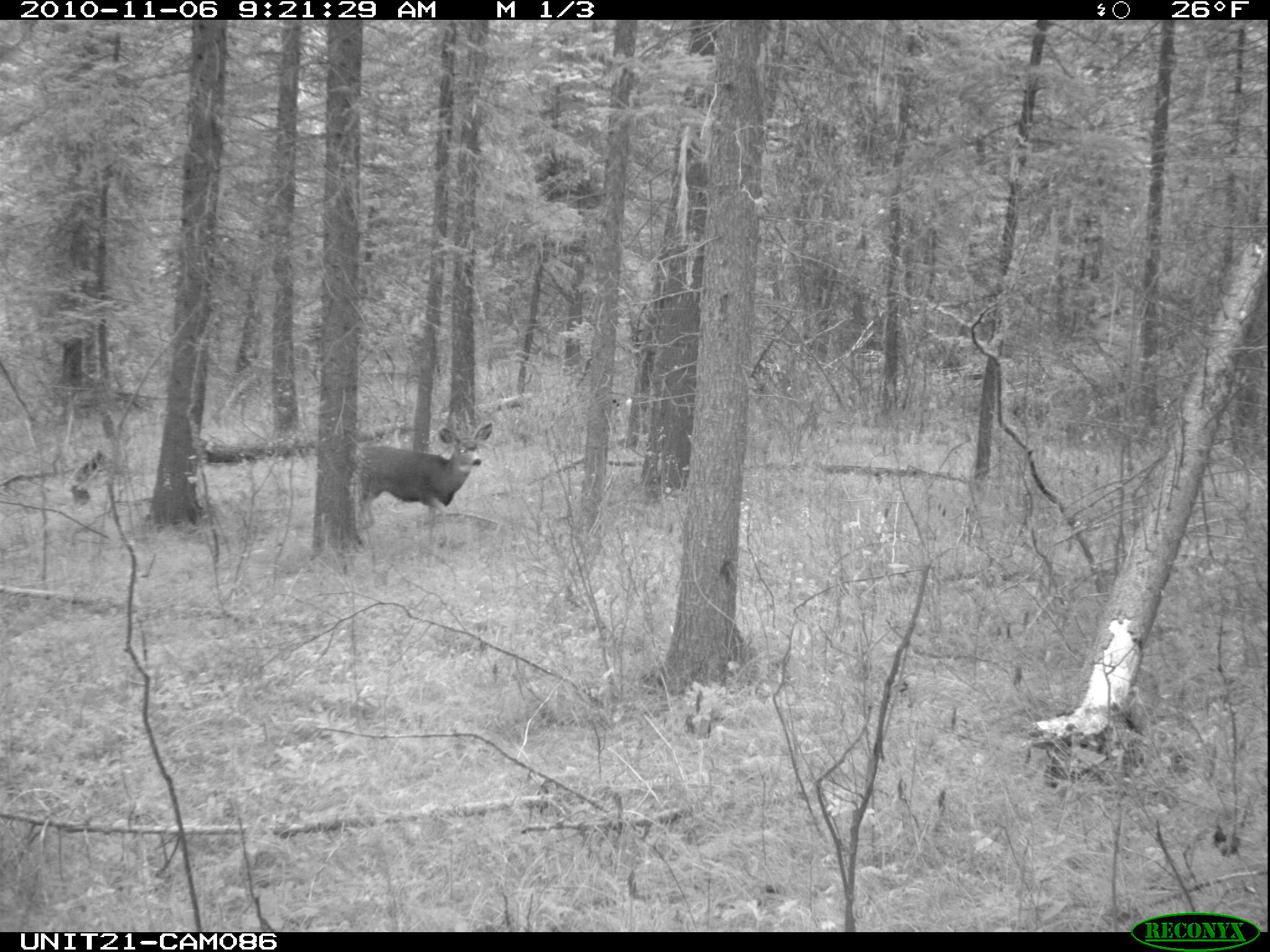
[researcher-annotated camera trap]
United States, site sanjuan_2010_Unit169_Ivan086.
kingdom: Animalia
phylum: Chordata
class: Mammalia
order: Artiodactyla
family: Cervidae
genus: Odocoileus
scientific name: Odocoileus hemionus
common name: mule deer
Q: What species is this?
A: Odocoileus hemionus (mule deer).